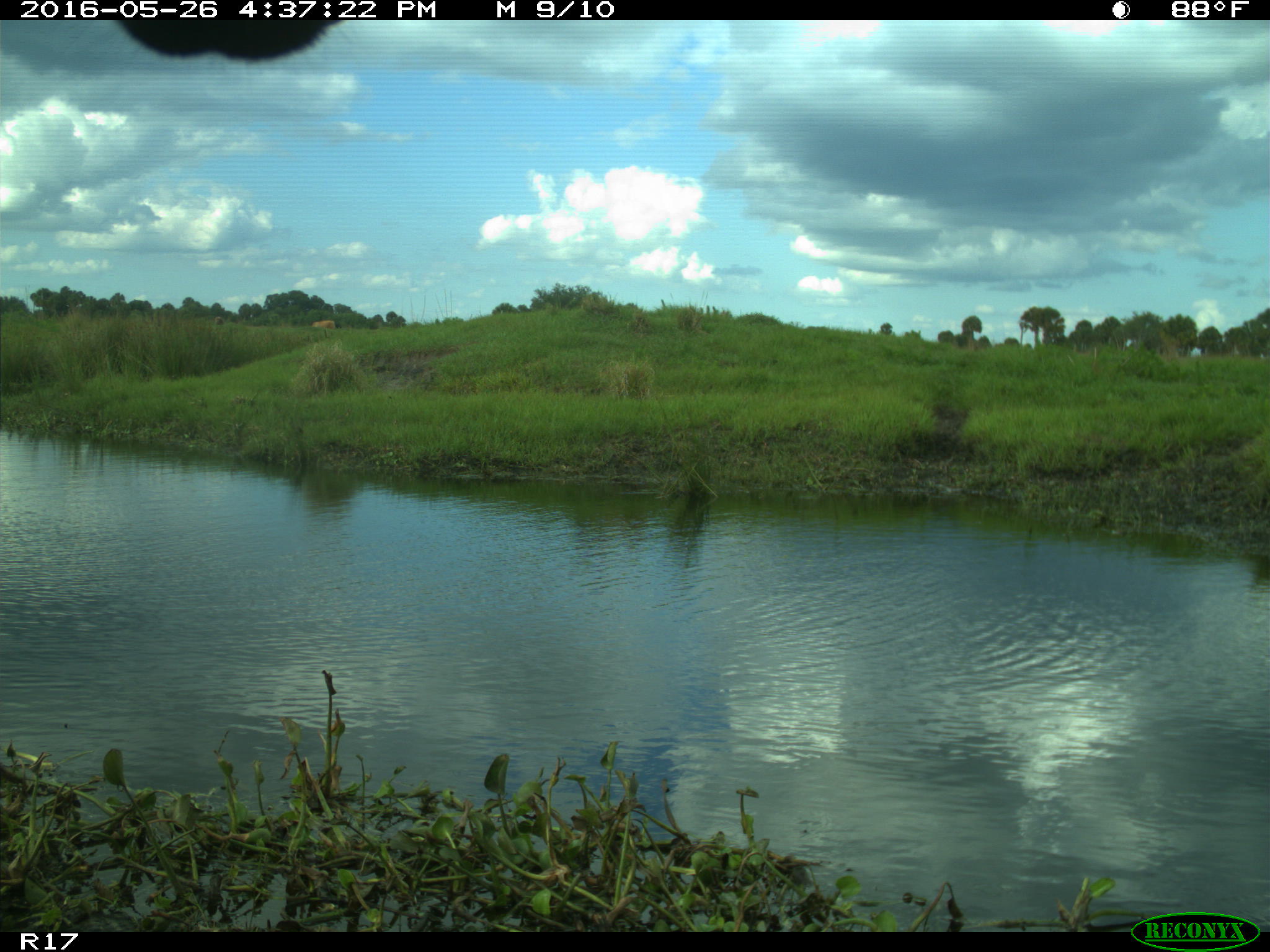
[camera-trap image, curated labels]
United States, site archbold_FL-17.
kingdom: Animalia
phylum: Chordata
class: Mammalia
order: Artiodactyla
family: Bovidae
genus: Bos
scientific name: Bos taurus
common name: domestic cow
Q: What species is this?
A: Bos taurus (domestic cow).